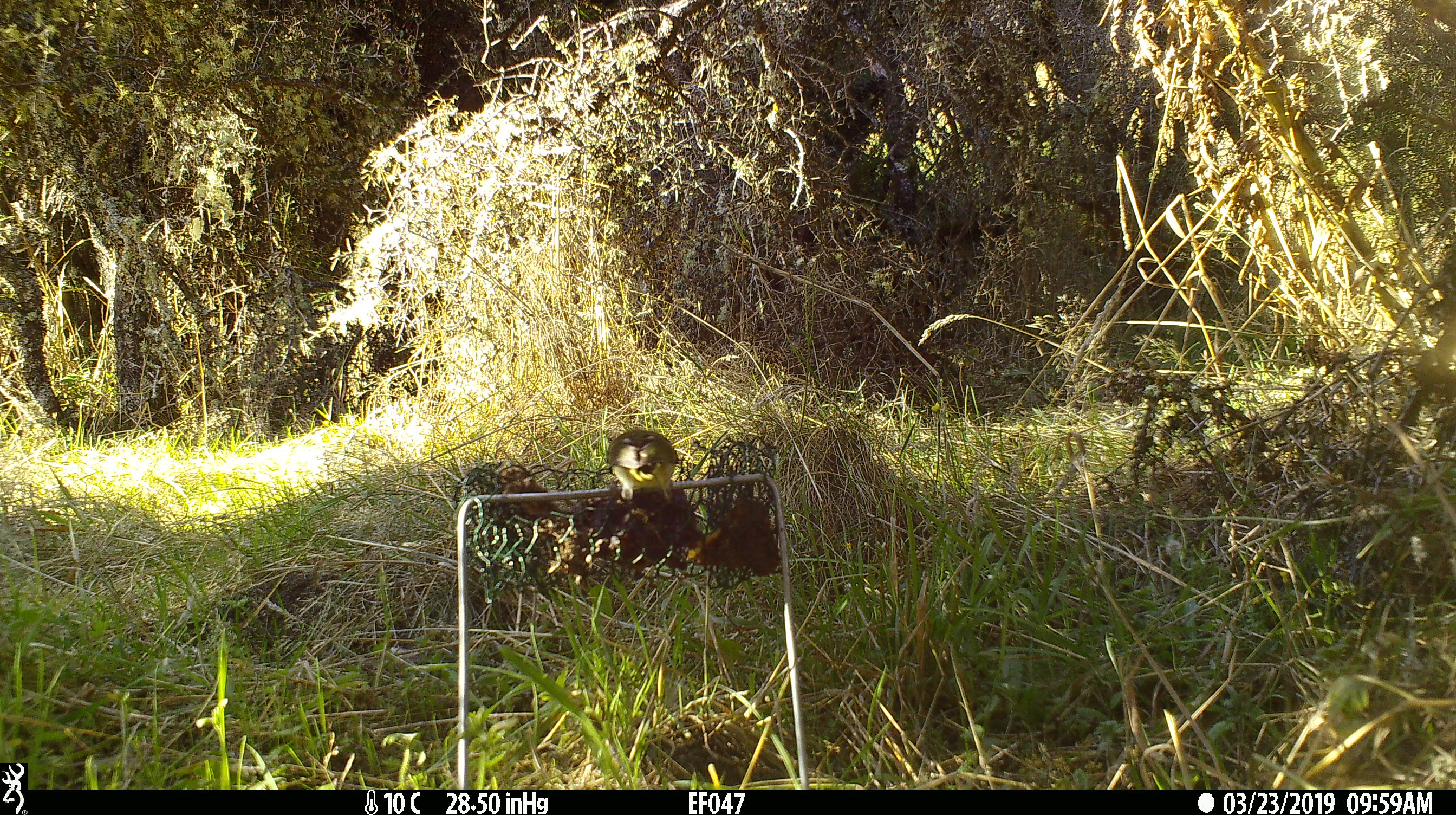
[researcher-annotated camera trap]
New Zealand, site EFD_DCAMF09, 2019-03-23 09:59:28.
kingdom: Animalia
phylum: Chordata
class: Aves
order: Passeriformes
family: Acanthisittidae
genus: Acanthisitta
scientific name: Acanthisitta chloris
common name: rifleman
Rifleman (Acanthisitta chloris).